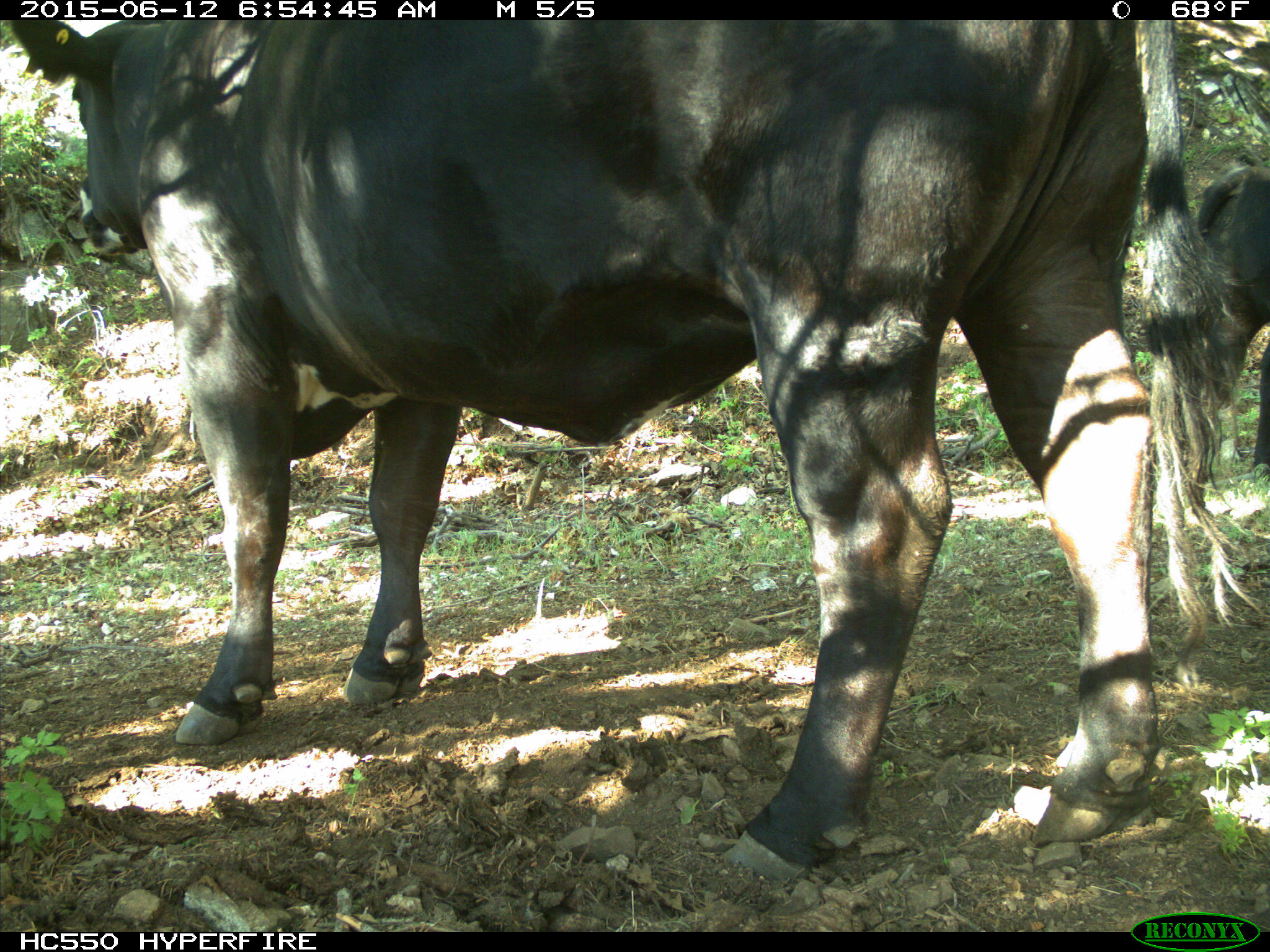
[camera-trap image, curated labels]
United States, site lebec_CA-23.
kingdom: Animalia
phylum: Chordata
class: Mammalia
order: Artiodactyla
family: Bovidae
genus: Bos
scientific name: Bos taurus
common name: domestic cow